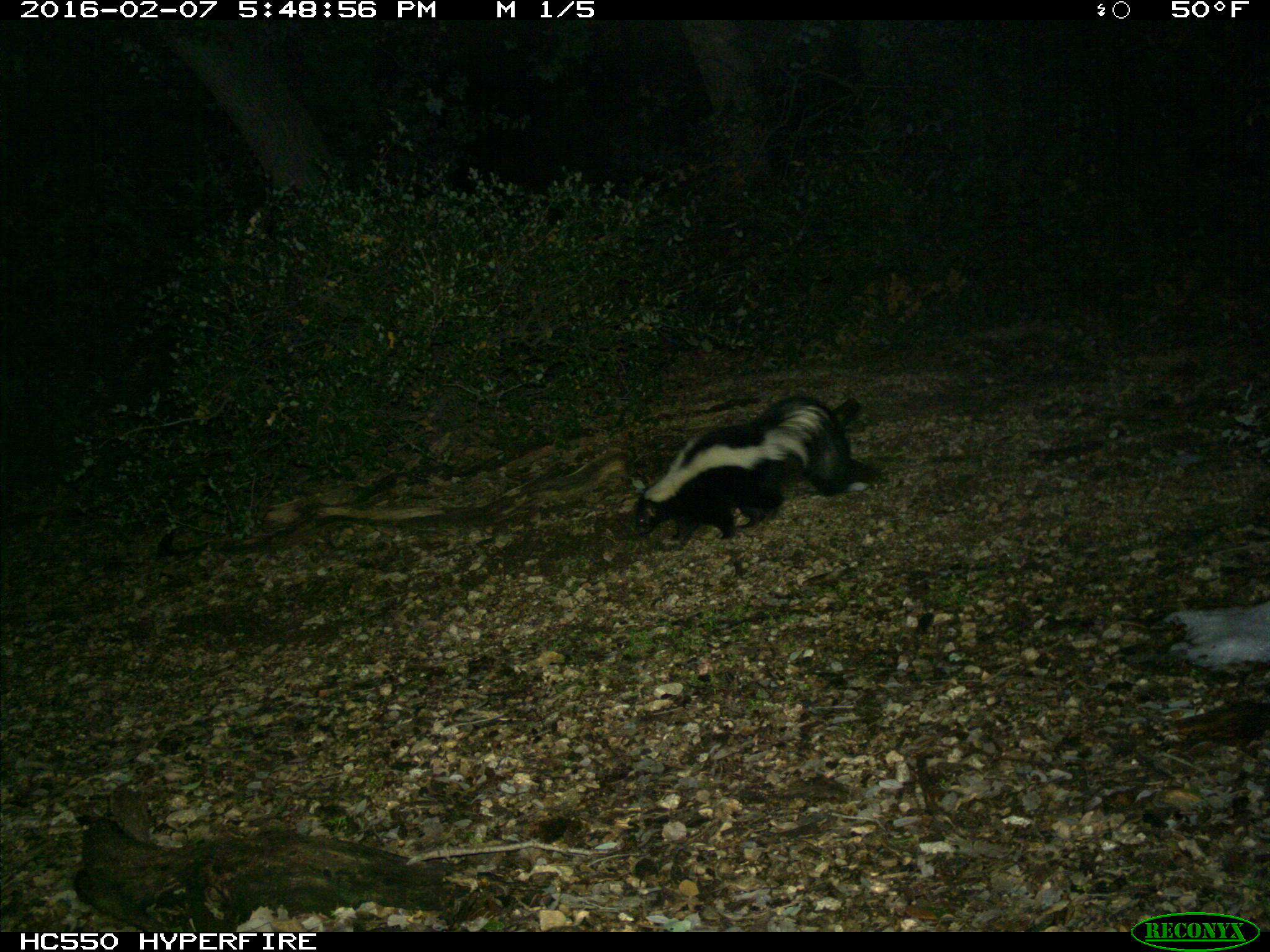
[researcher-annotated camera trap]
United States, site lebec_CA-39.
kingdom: Animalia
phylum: Chordata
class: Mammalia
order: Carnivora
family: Mephitidae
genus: Mephitis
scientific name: Mephitis mephitis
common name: striped skunk